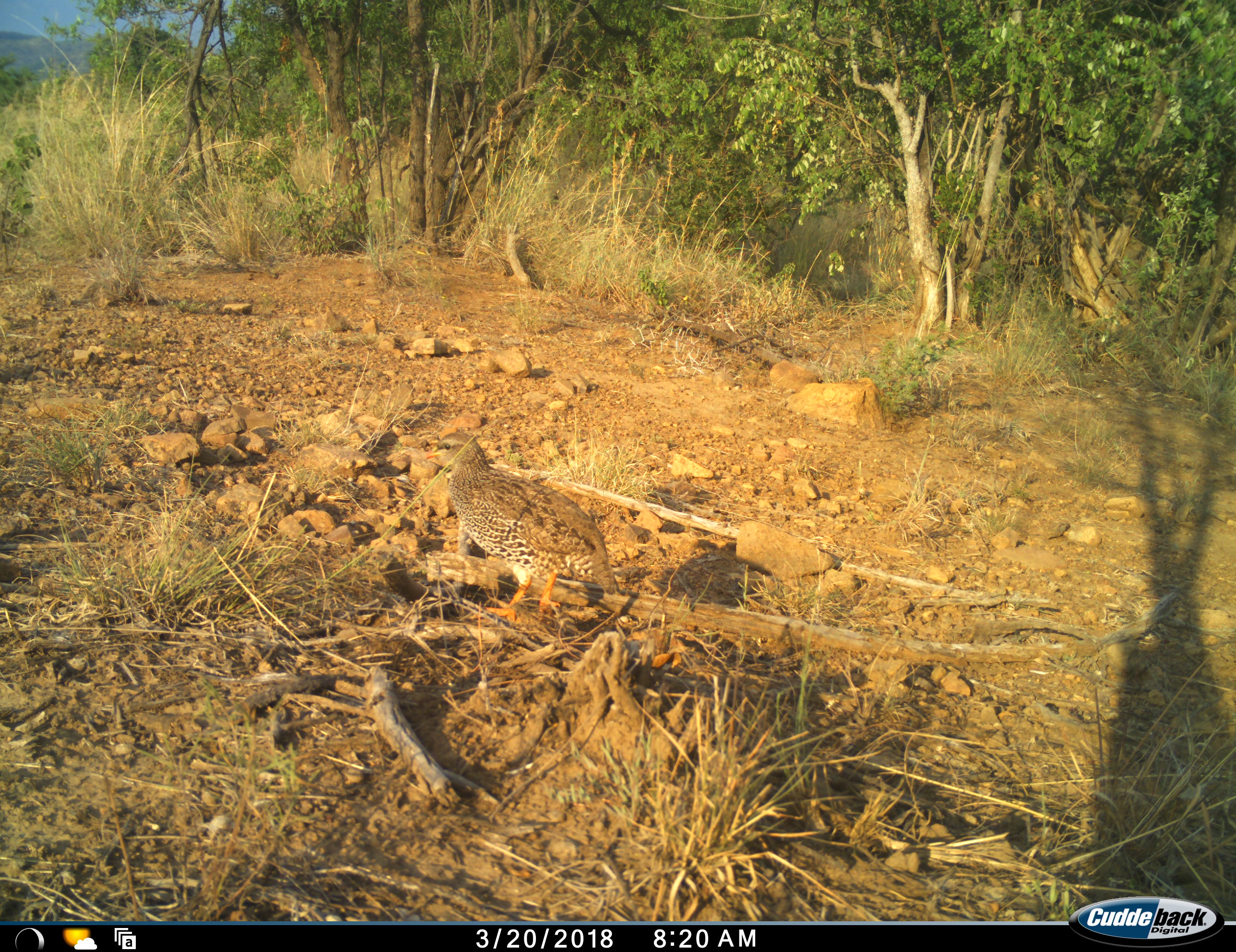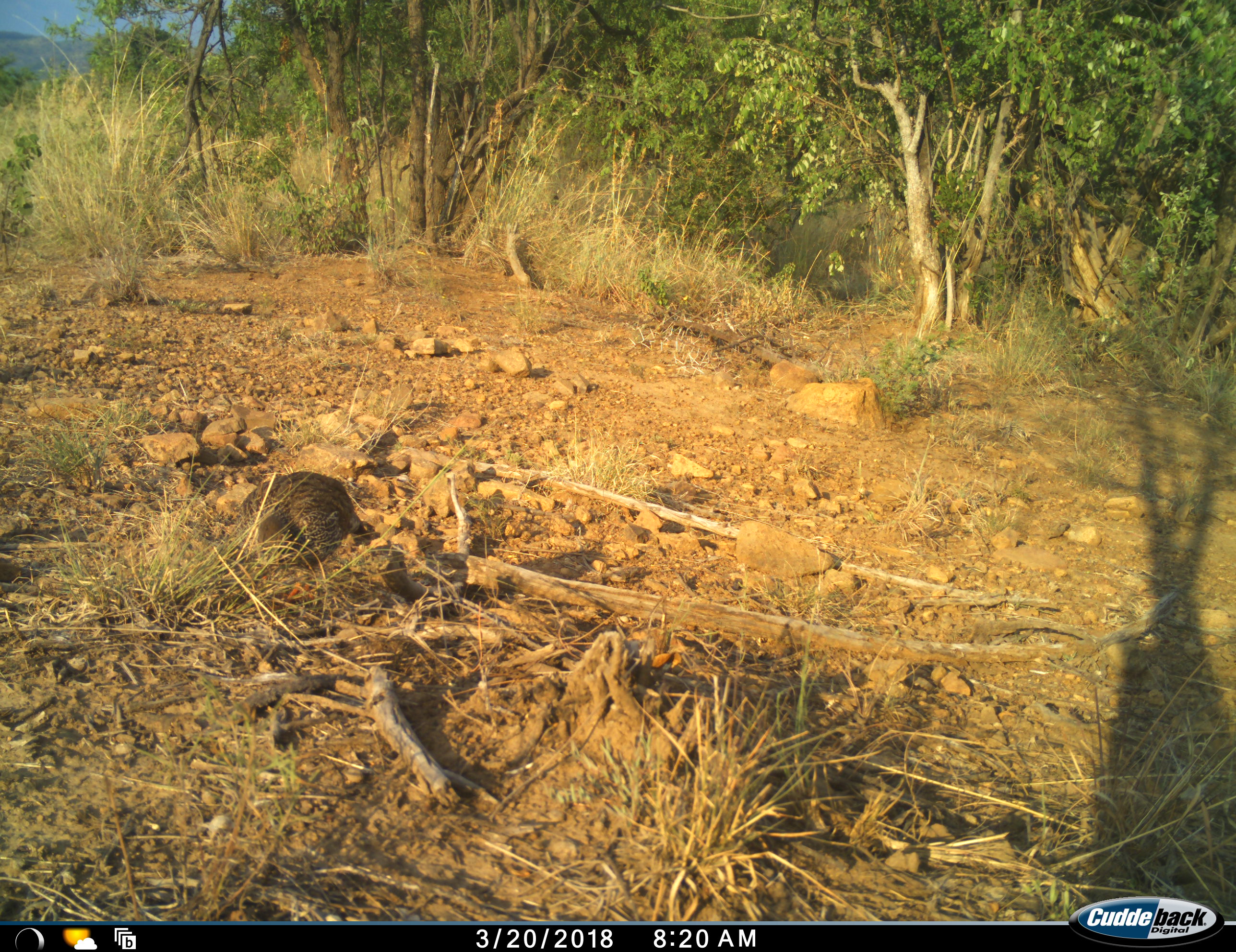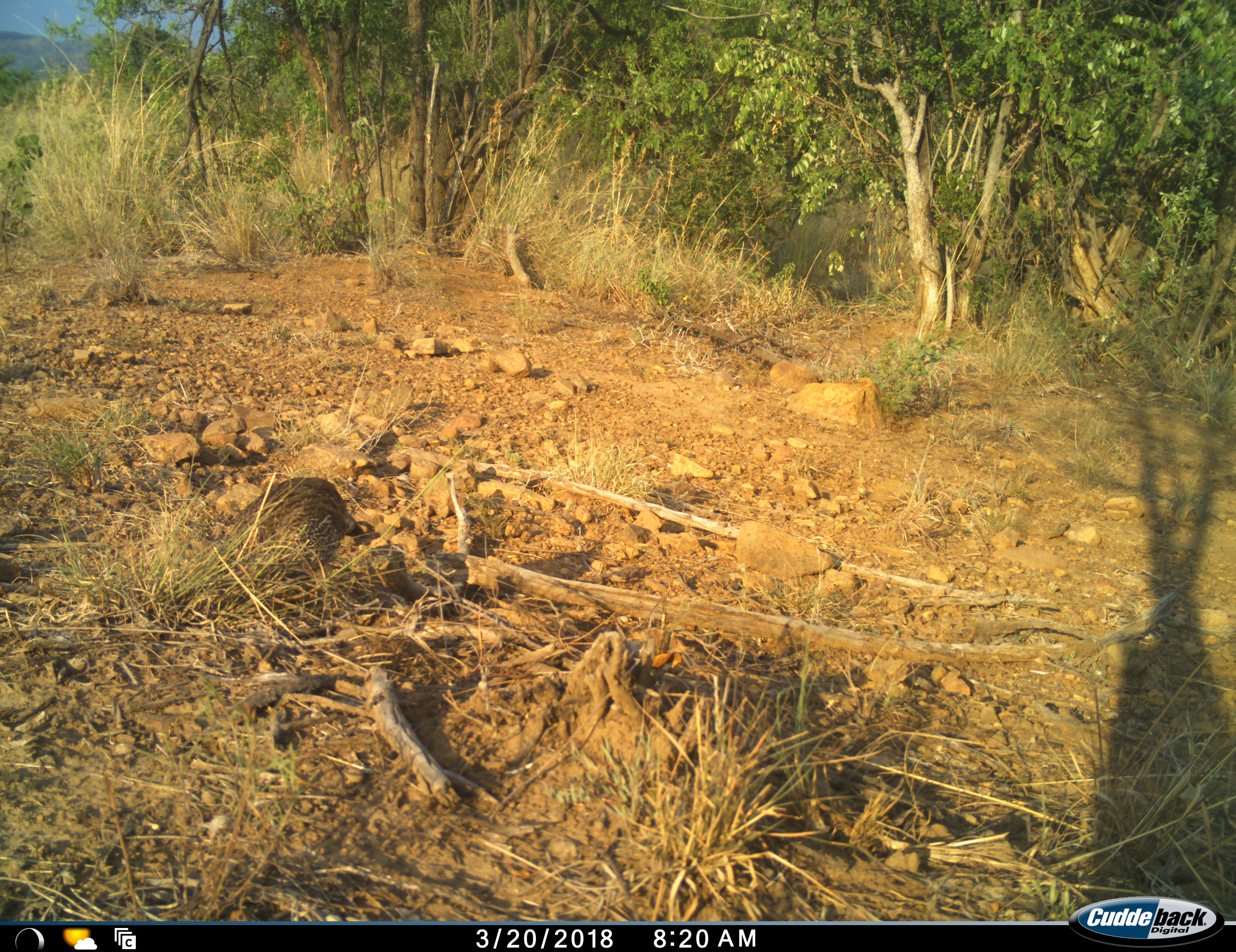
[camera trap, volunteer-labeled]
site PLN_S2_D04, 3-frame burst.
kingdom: Animalia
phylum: Chordata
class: Aves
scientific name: Aves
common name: bird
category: birdother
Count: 1.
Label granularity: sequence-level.